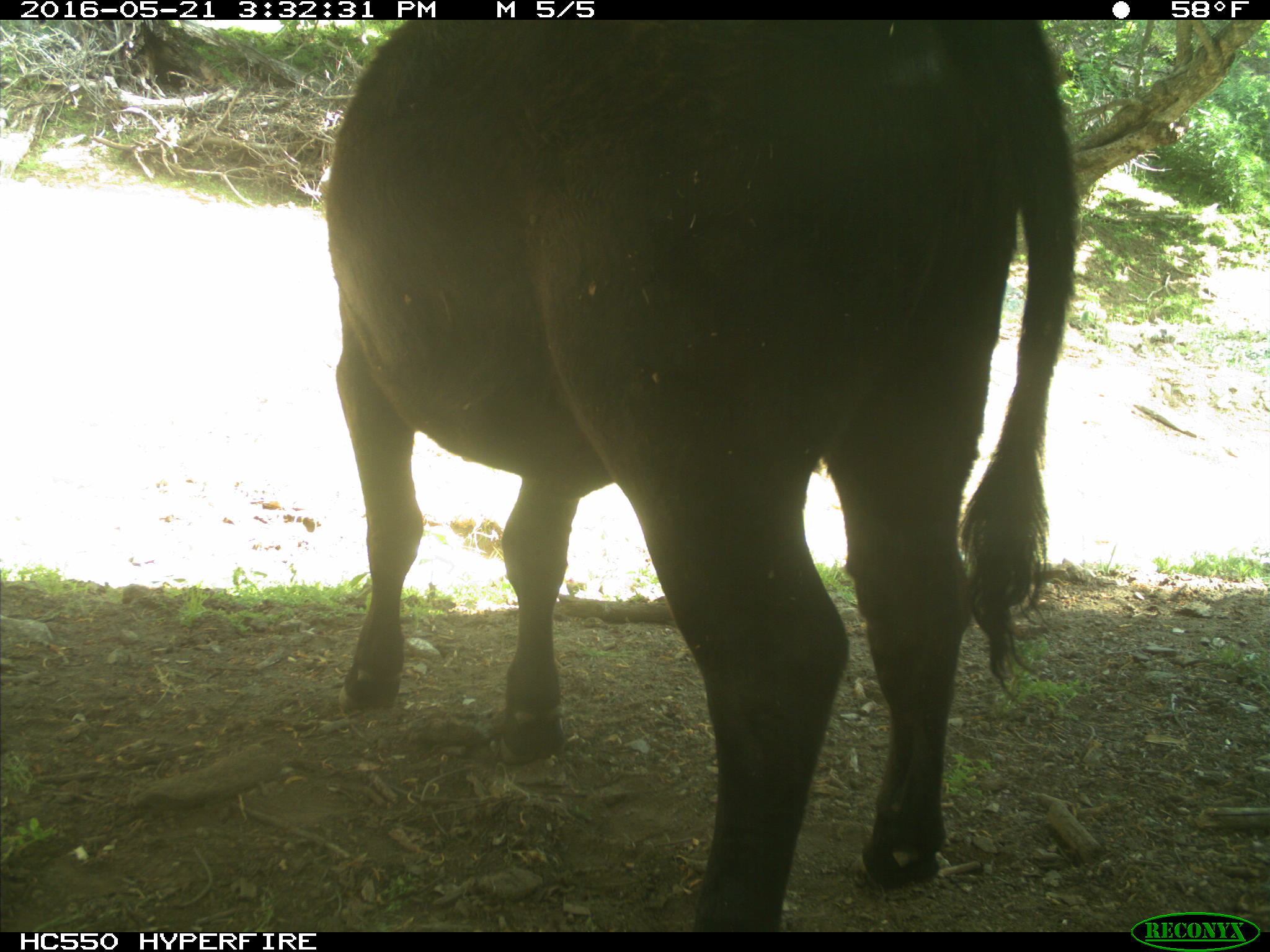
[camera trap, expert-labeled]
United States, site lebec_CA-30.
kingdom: Animalia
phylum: Chordata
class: Mammalia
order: Artiodactyla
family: Bovidae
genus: Bos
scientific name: Bos taurus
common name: domestic cow